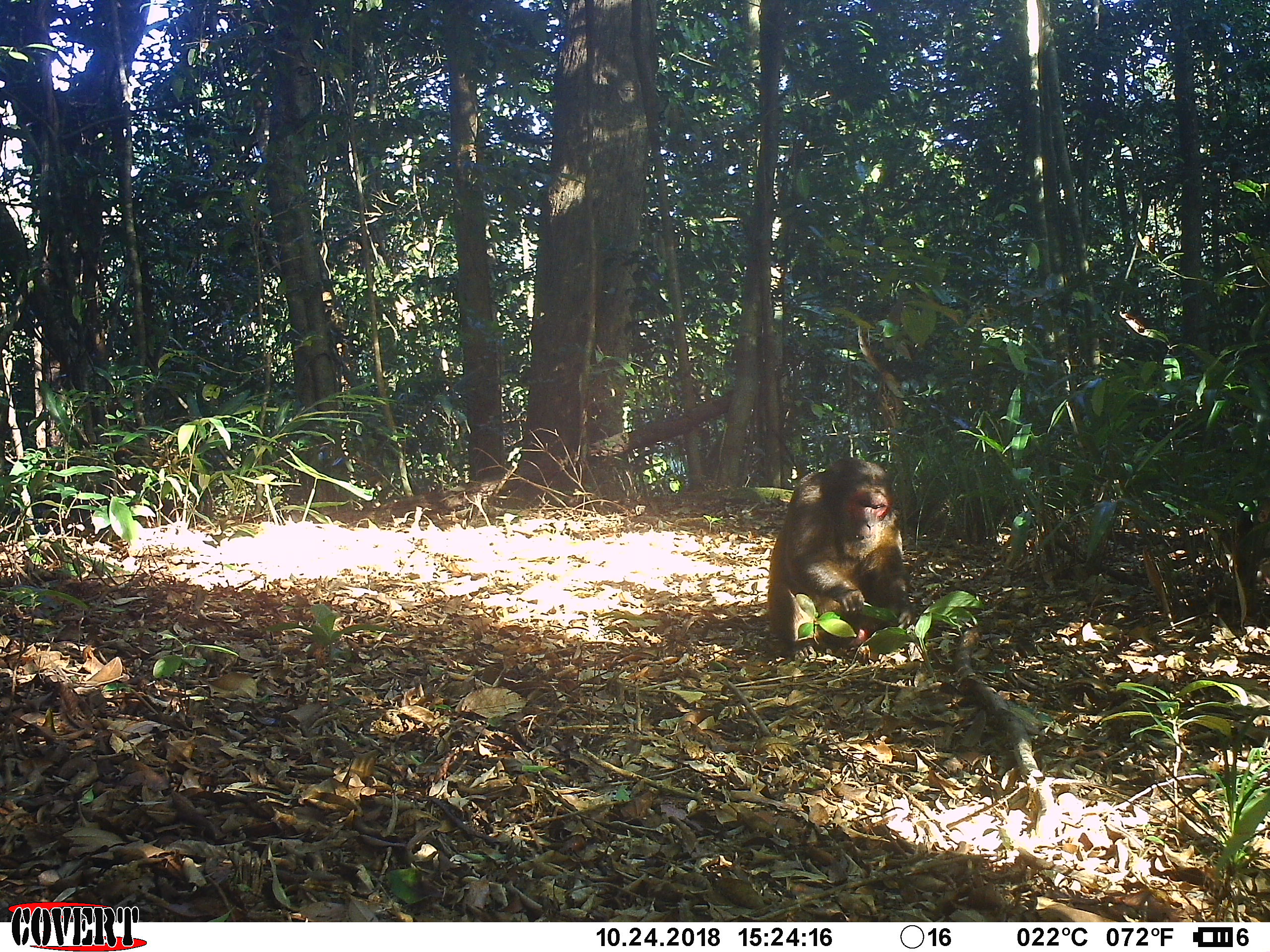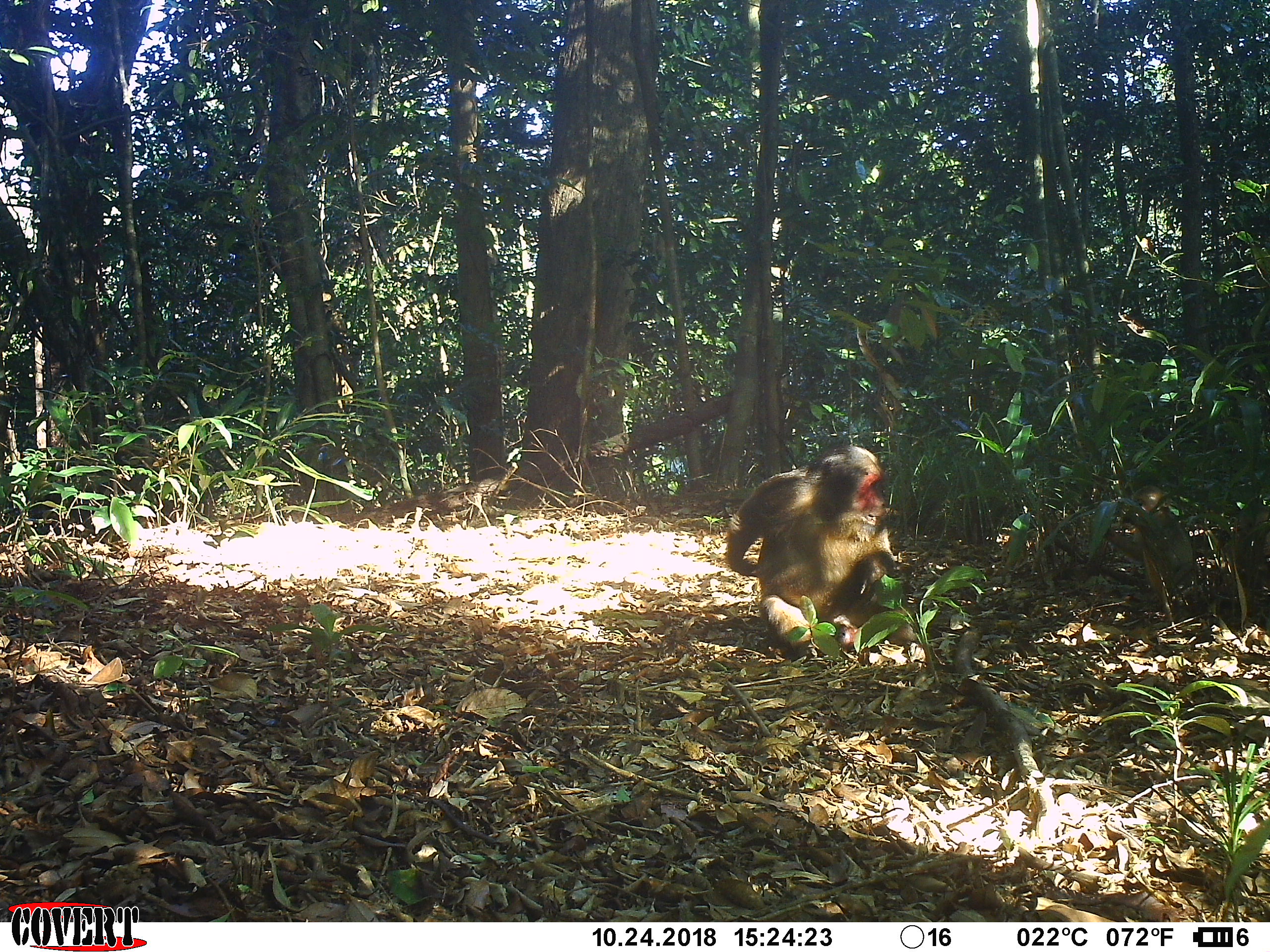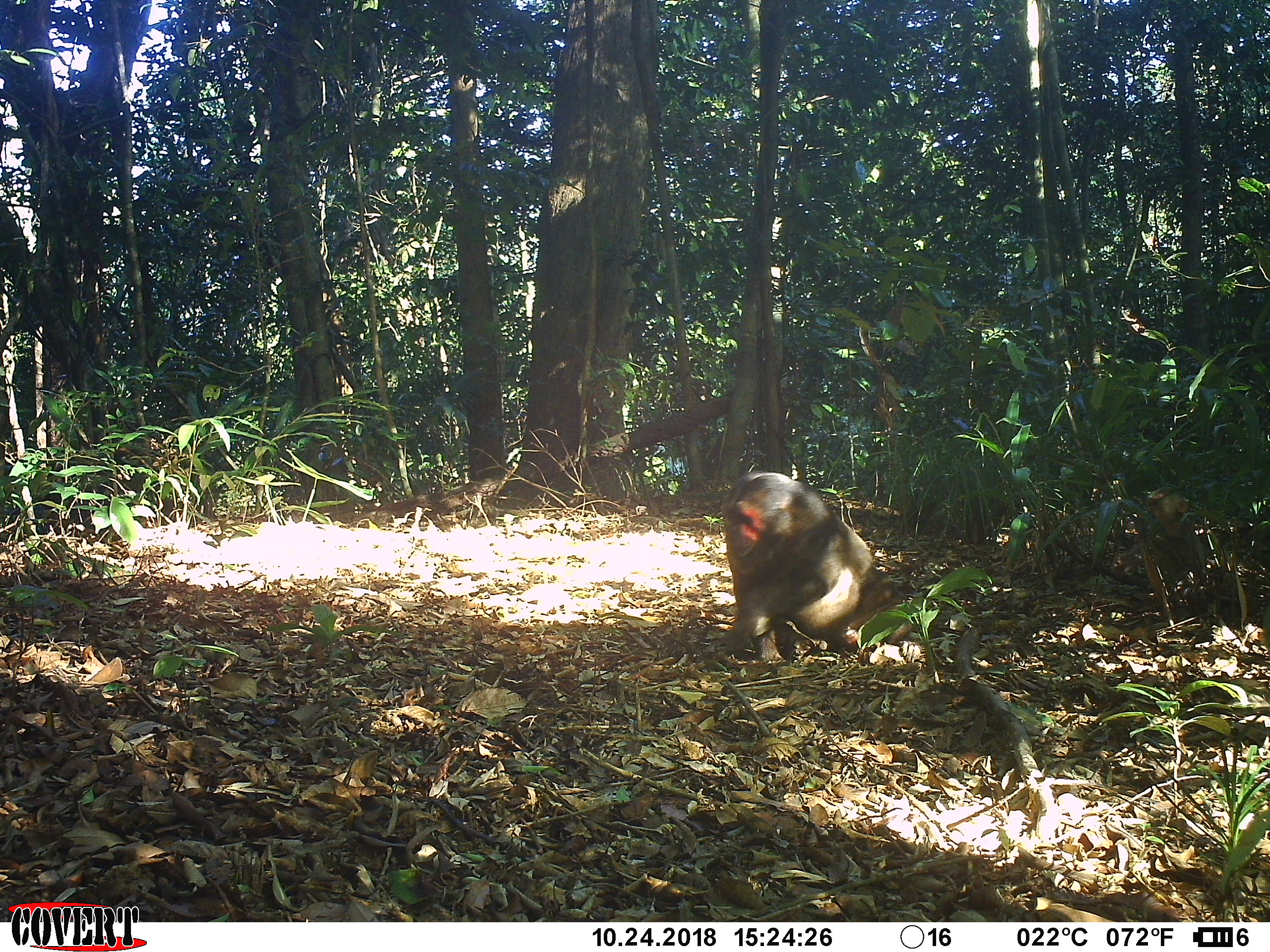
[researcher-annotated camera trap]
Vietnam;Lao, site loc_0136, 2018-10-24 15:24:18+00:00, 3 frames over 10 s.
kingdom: Animalia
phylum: Chordata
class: Mammalia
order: Primates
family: Cercopithecidae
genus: Macaca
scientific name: Macaca arctoides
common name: stump-tailed macaque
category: stump tailed macaque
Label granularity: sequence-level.